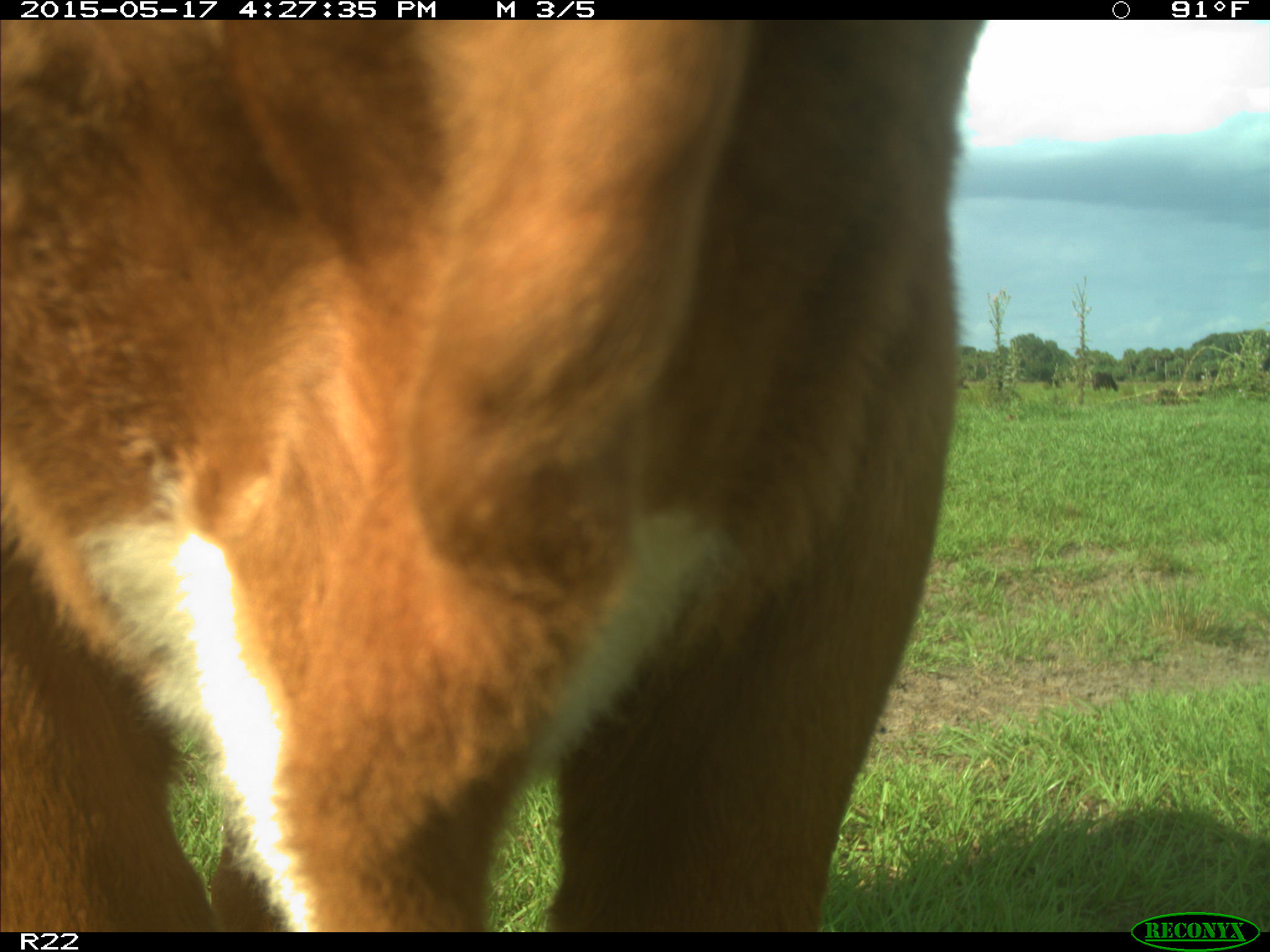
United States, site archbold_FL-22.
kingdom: Animalia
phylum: Chordata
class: Mammalia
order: Artiodactyla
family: Bovidae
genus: Bos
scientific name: Bos taurus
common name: domestic cow